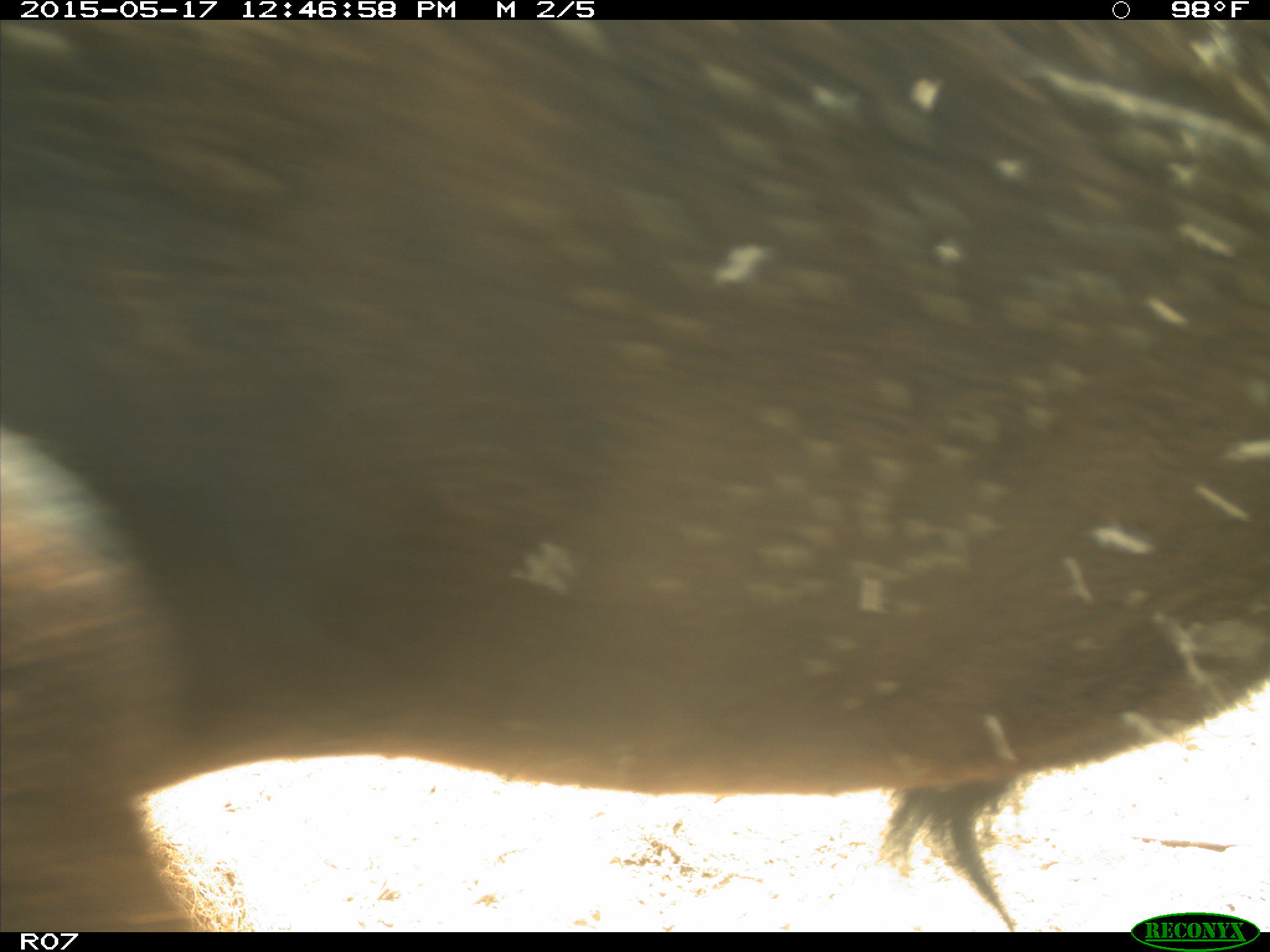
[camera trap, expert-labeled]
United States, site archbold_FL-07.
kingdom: Animalia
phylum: Chordata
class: Mammalia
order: Artiodactyla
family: Bovidae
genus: Bos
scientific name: Bos taurus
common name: domestic cow